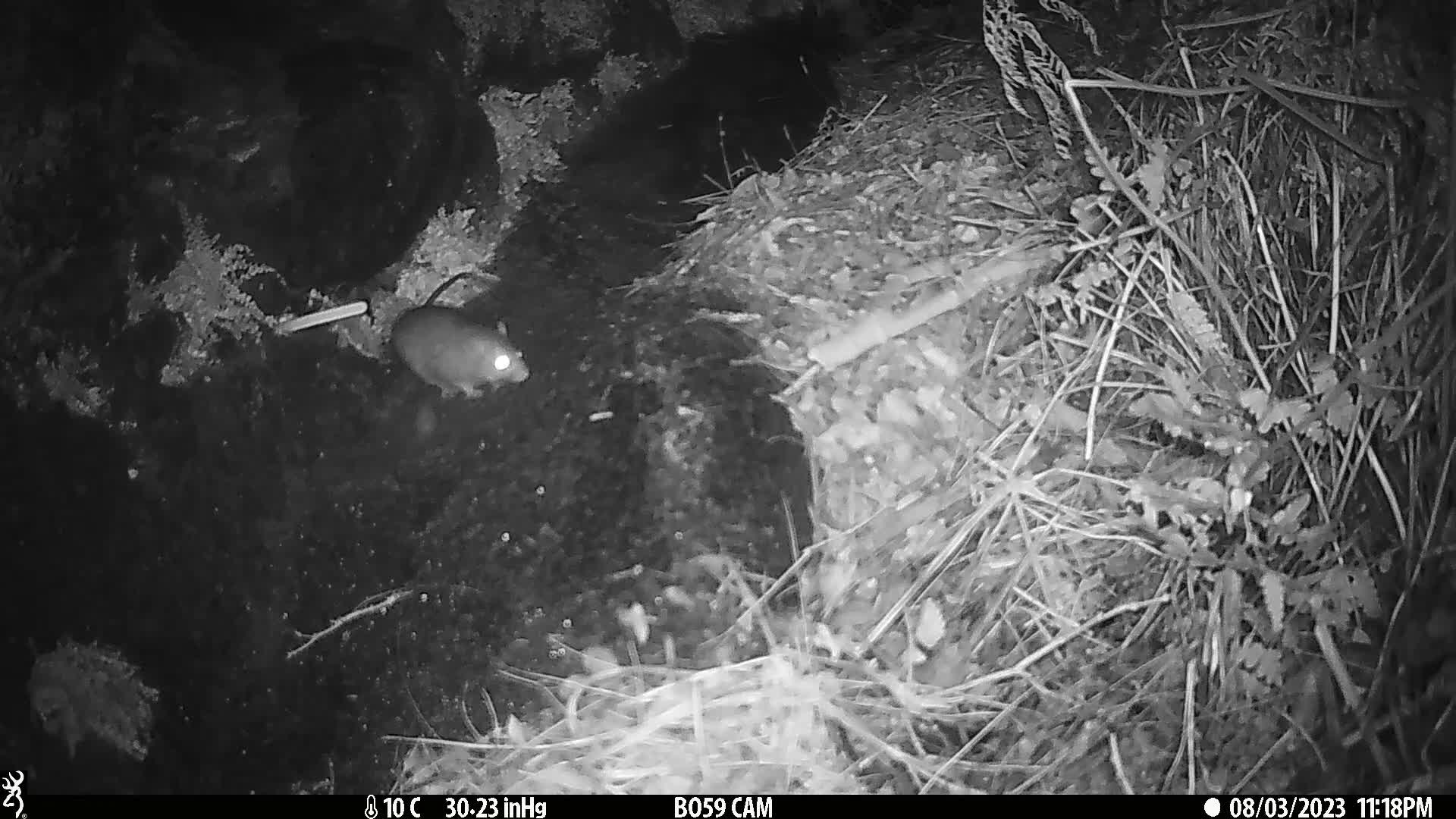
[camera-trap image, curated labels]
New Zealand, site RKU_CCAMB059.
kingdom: Animalia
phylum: Chordata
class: Mammalia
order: Rodentia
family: Muridae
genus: Rattus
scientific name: Rattus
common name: rat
Rat (Rattus).